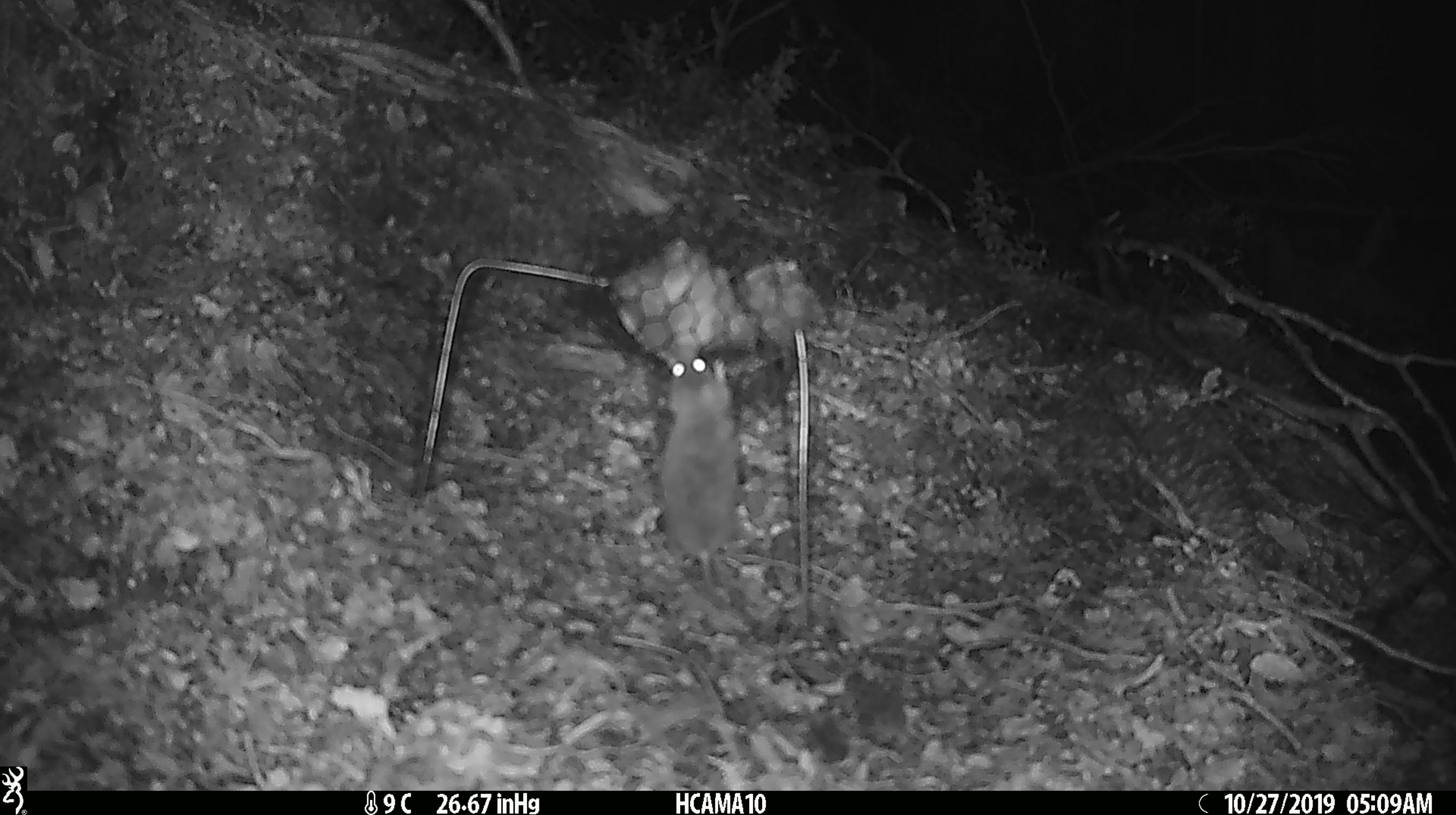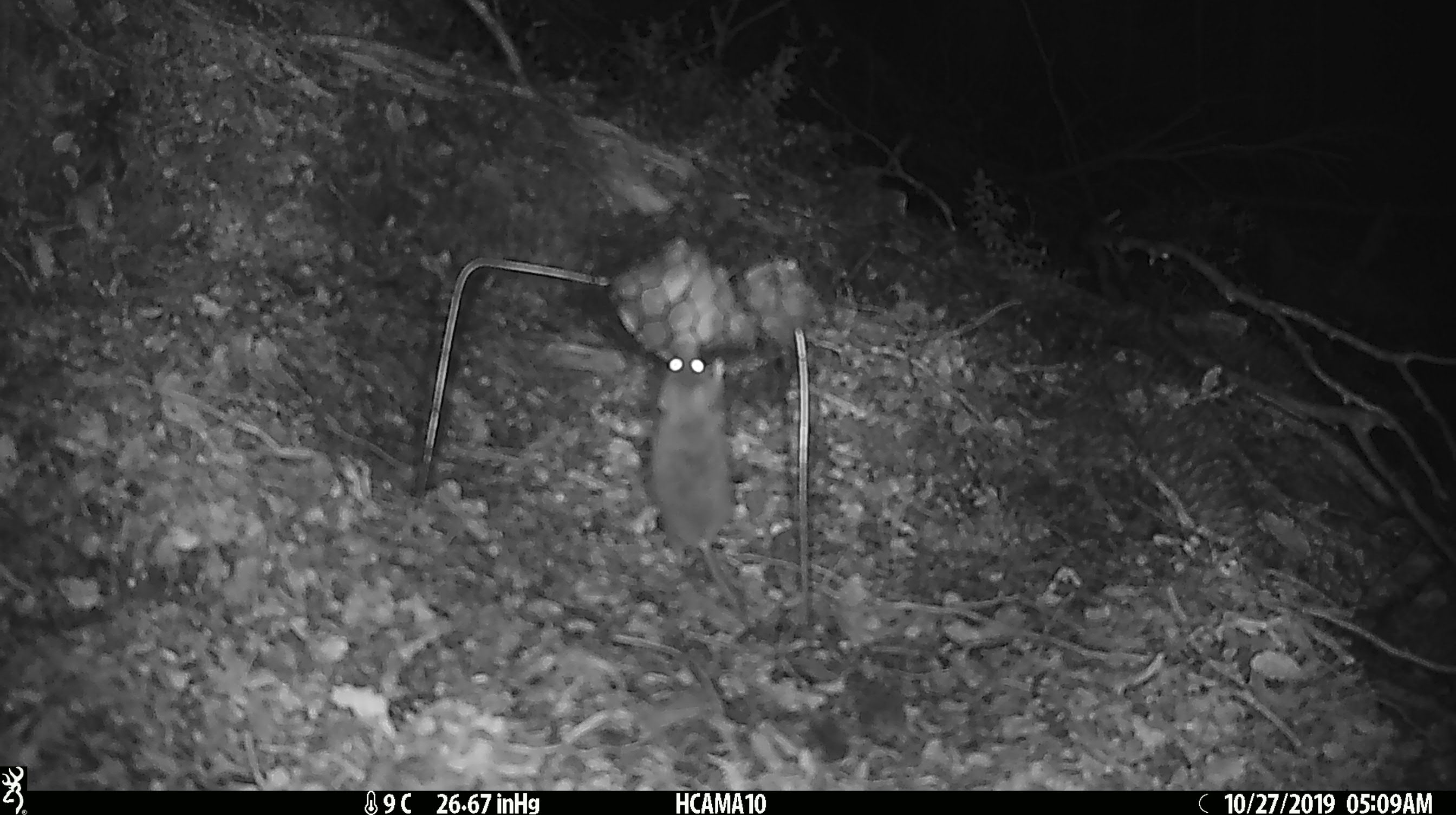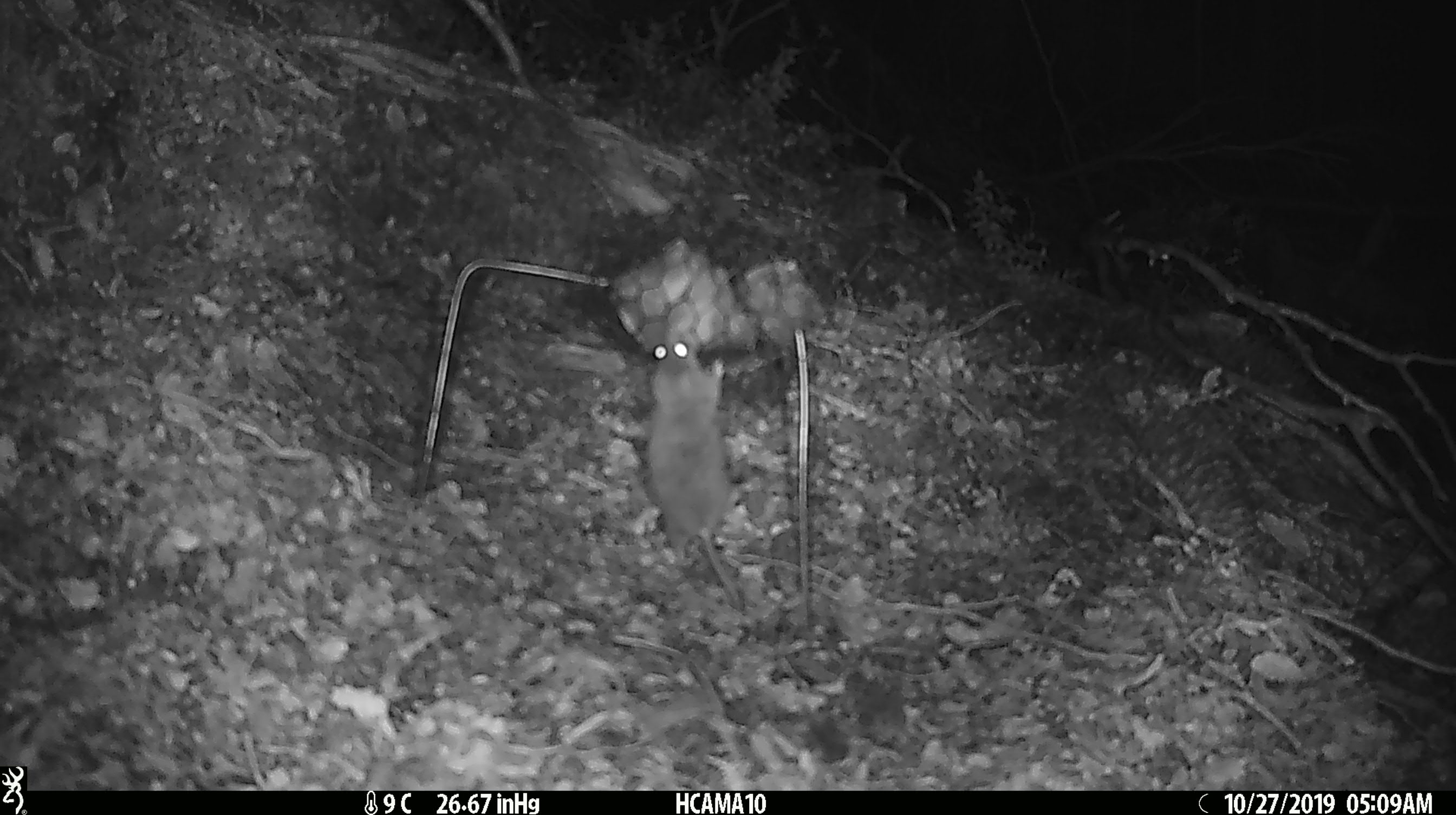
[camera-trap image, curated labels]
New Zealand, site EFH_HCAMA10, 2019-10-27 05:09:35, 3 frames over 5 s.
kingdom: Animalia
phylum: Chordata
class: Mammalia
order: Rodentia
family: Muridae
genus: Mus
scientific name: Mus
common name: mouse